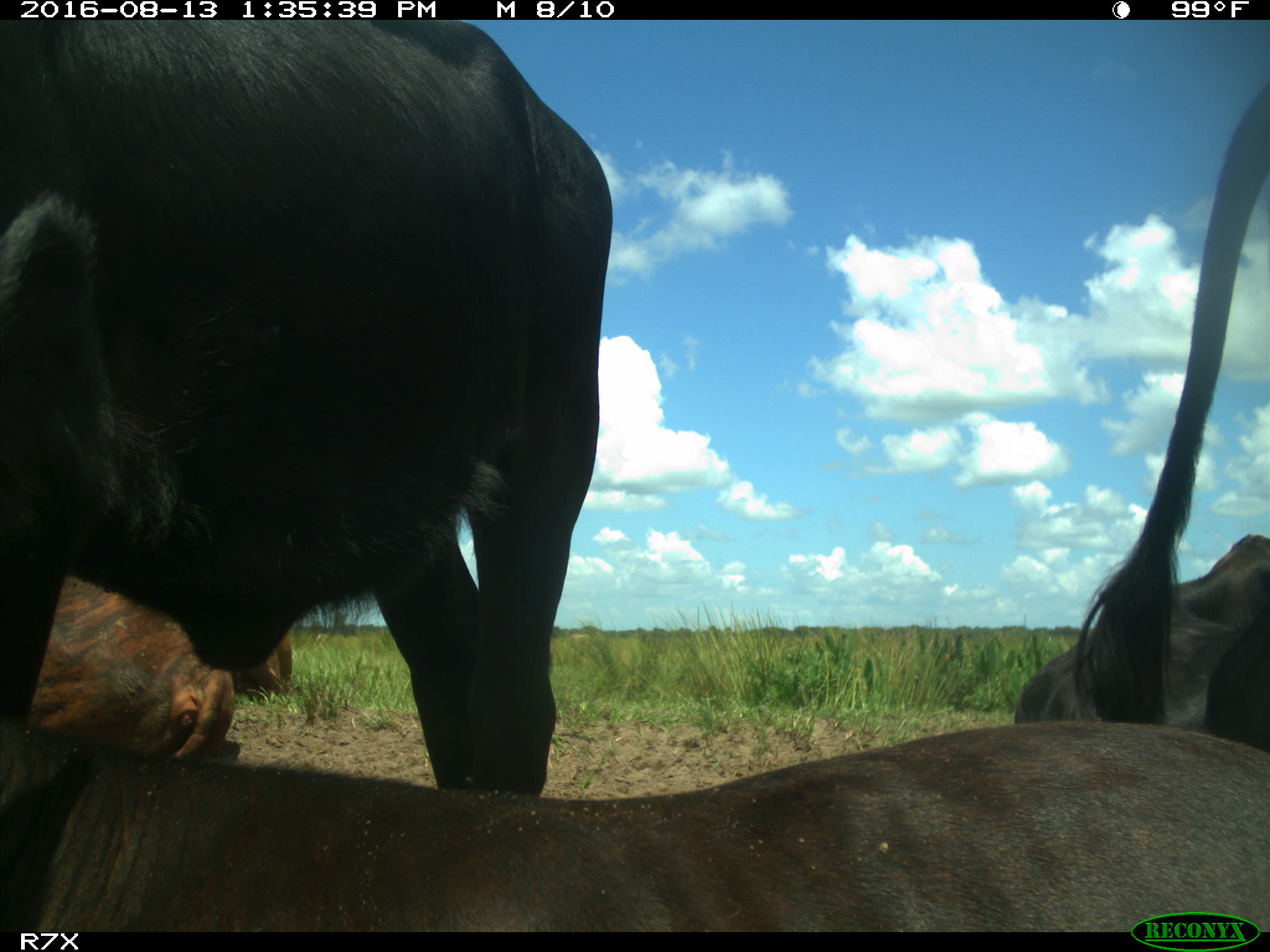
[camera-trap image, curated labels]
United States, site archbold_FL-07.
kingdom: Animalia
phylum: Chordata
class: Mammalia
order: Artiodactyla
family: Bovidae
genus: Bos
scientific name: Bos taurus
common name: domestic cow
Bos taurus (domestic cow).